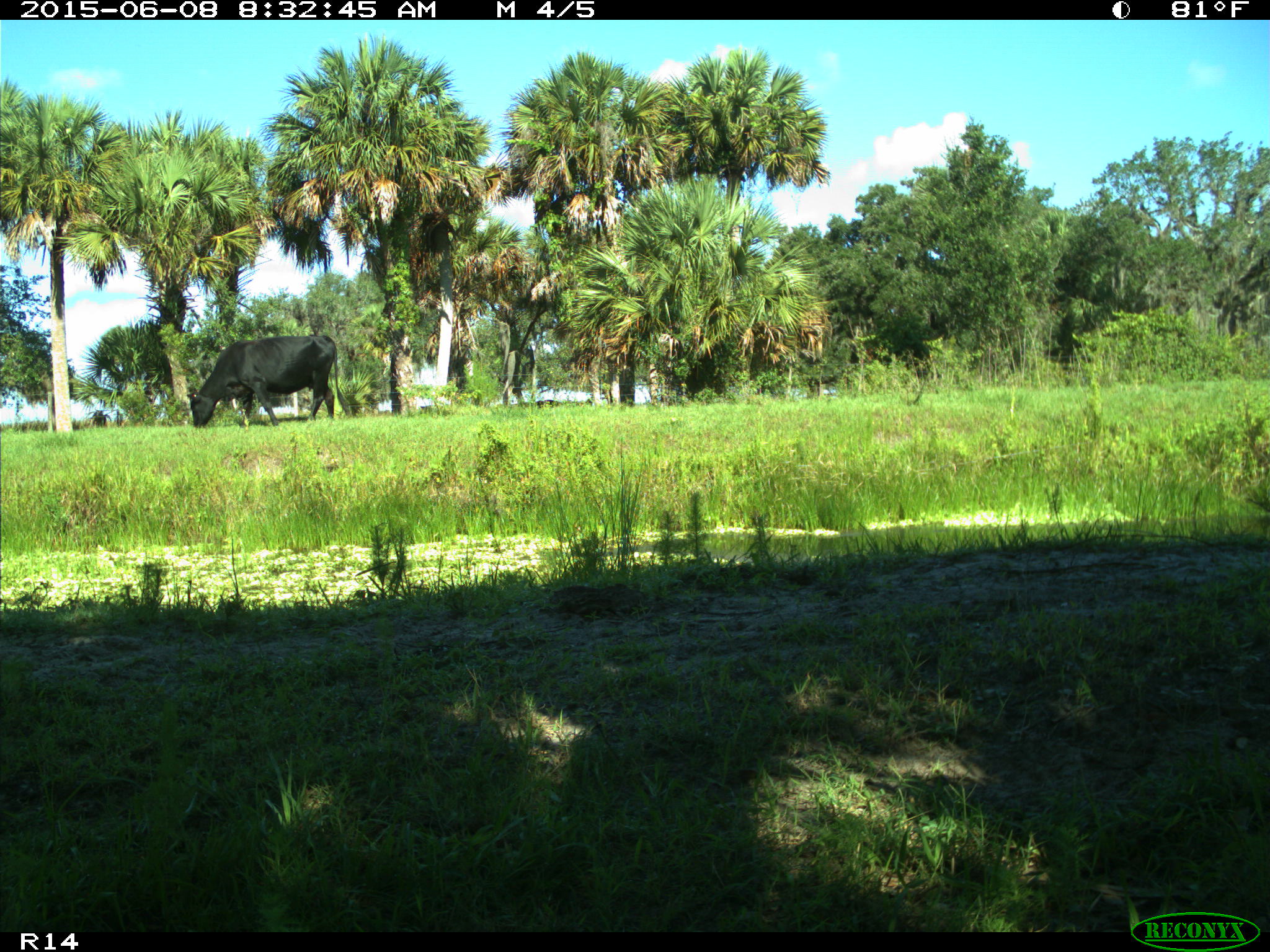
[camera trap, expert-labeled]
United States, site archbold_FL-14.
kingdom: Animalia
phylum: Chordata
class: Mammalia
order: Artiodactyla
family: Bovidae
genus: Bos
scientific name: Bos taurus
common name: domestic cow